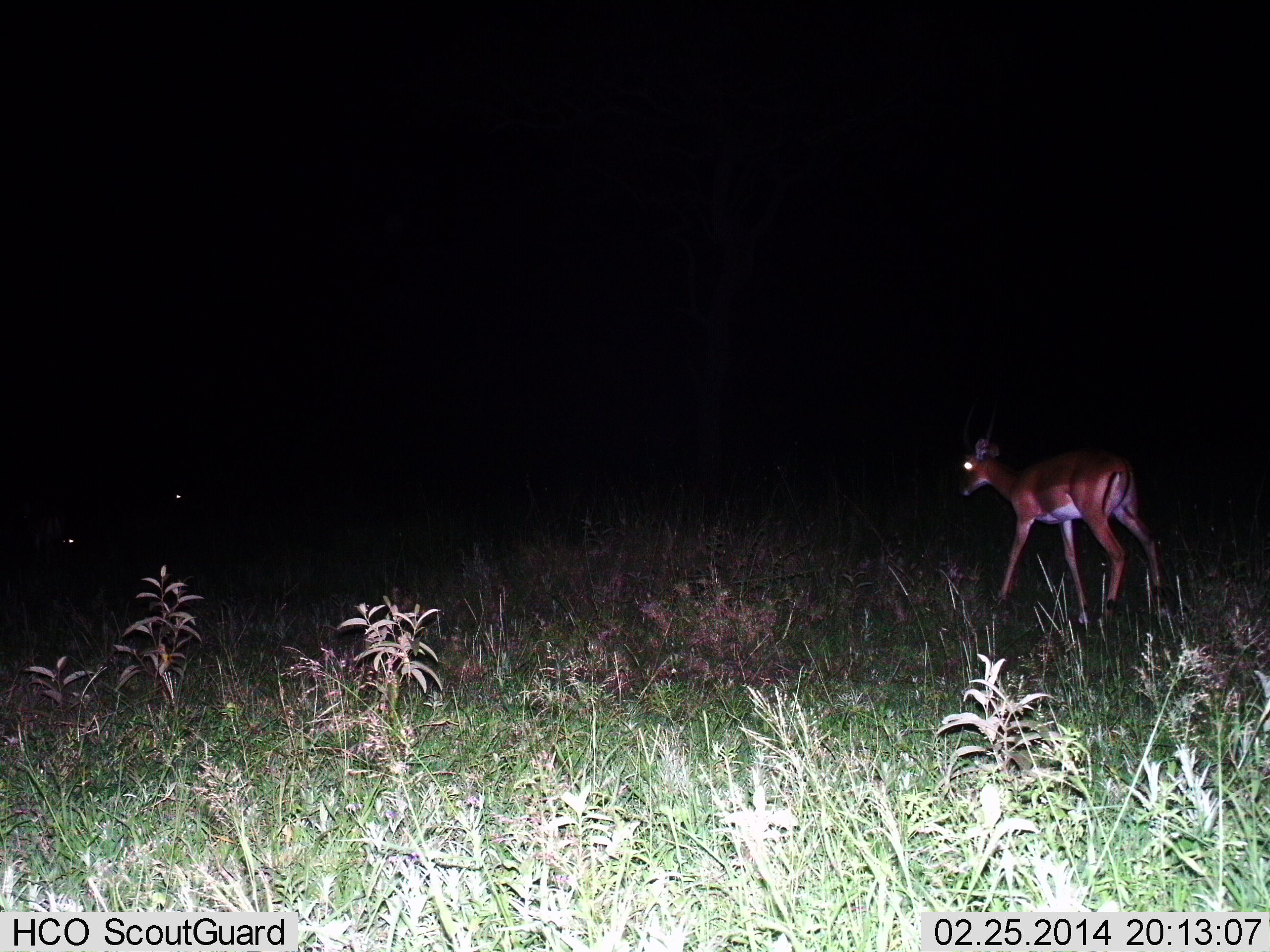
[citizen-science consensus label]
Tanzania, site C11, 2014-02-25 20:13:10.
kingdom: Animalia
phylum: Chordata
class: Mammalia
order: Artiodactyla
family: Bovidae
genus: Aepyceros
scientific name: Aepyceros melampus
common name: impala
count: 1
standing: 20%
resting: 0%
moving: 80%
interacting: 0%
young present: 0%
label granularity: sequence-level